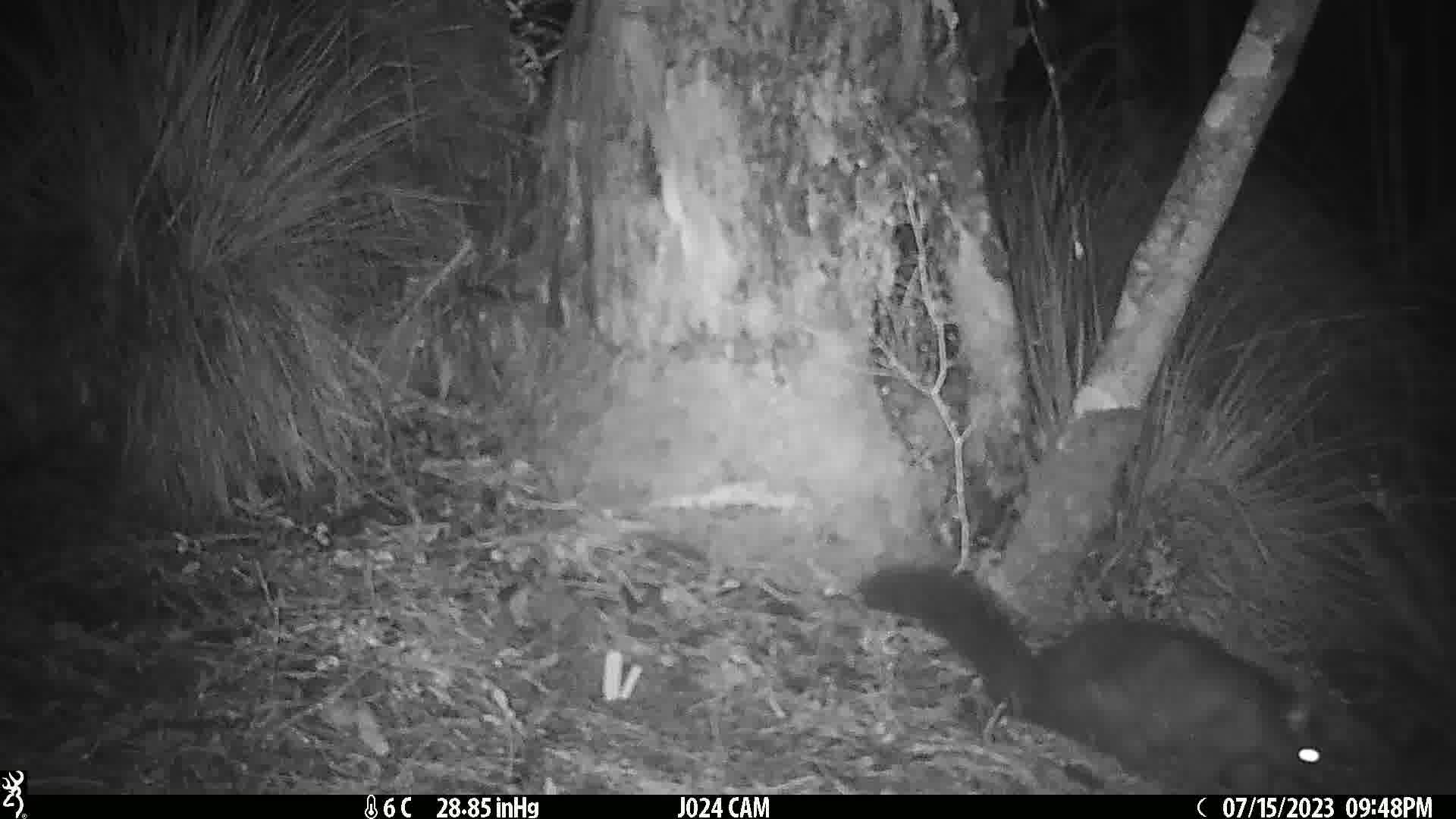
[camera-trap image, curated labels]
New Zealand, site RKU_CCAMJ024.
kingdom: Animalia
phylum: Chordata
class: Mammalia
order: Diprotodontia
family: Phalangeridae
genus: Trichosurus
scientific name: Trichosurus vulpecula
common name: common brushtail possum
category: possum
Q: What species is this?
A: Possum (common brushtail possum) (Trichosurus vulpecula).